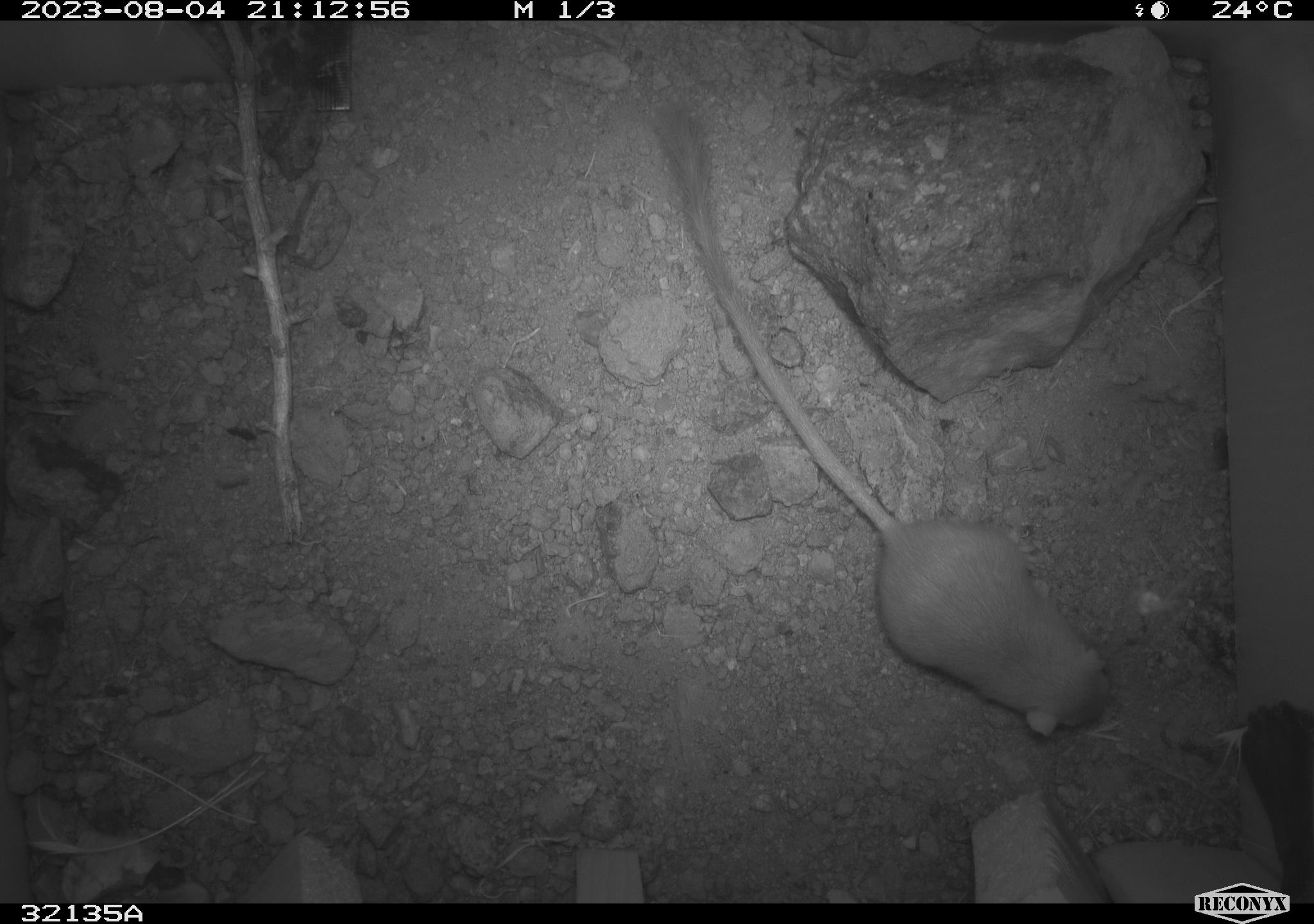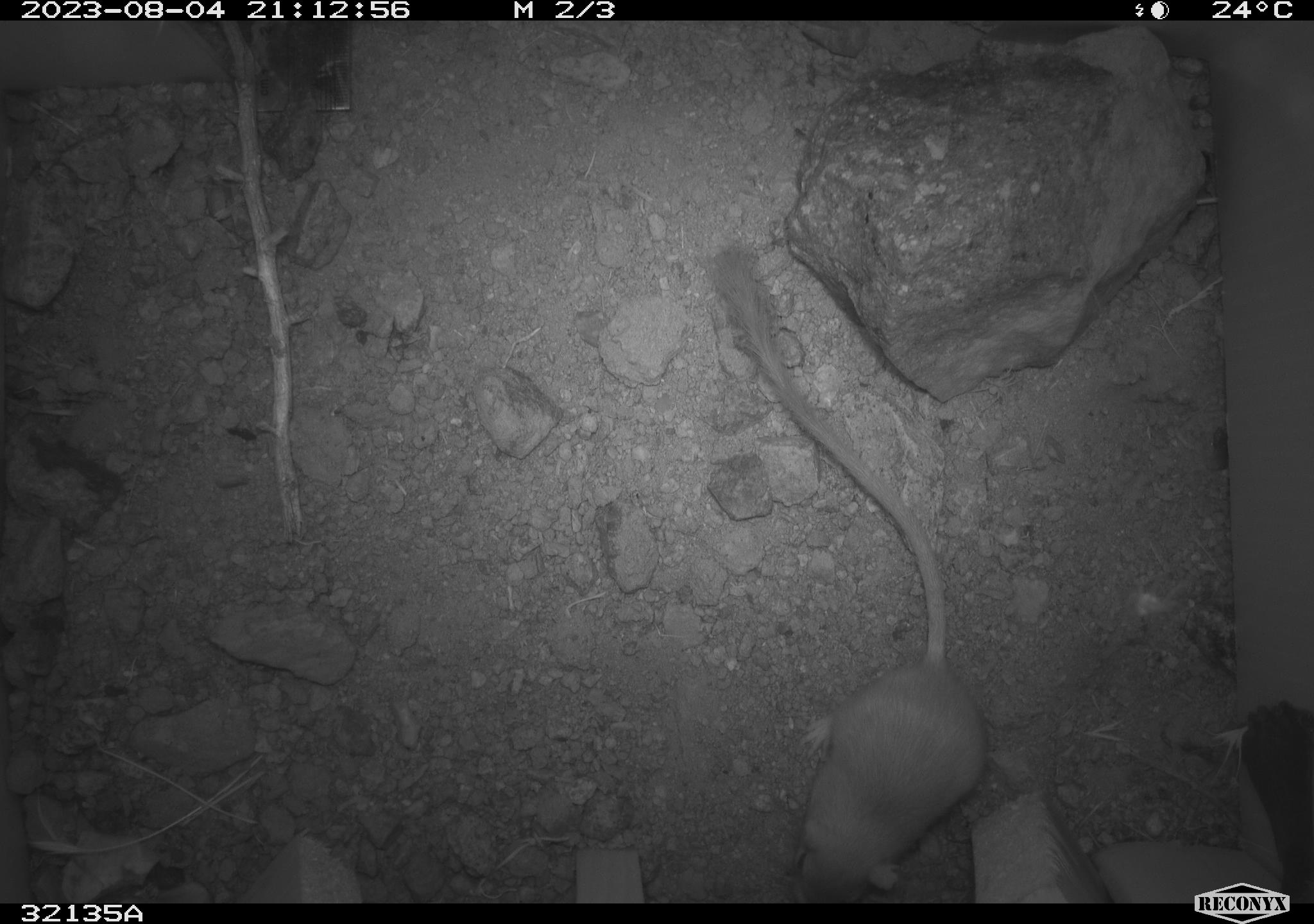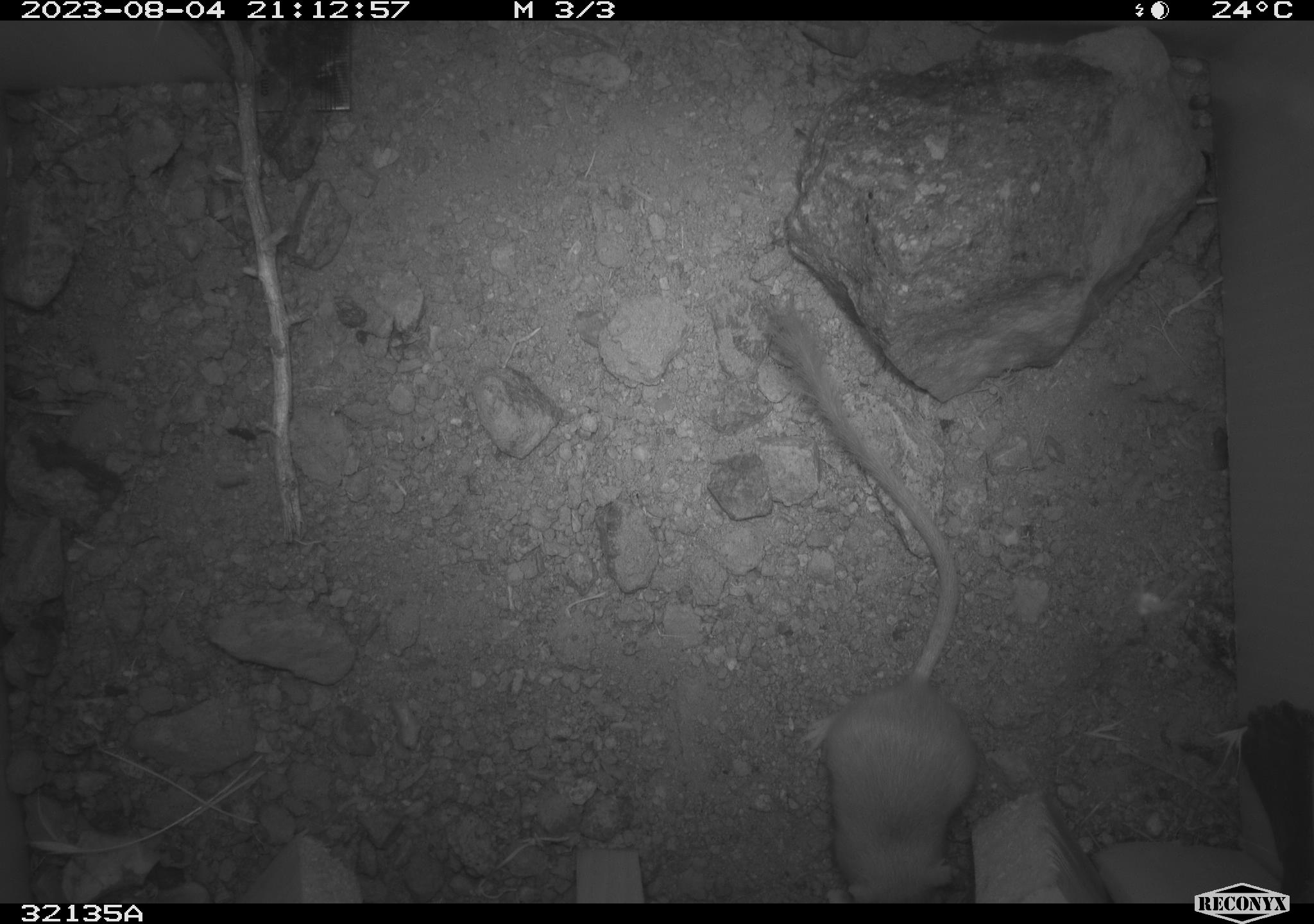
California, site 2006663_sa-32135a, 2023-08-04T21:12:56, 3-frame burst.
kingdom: Animalia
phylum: Chordata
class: Mammalia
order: Rodentia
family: Heteromyidae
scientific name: Heteromyidae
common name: kangaroo rats and pocket mice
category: heteromyidae family